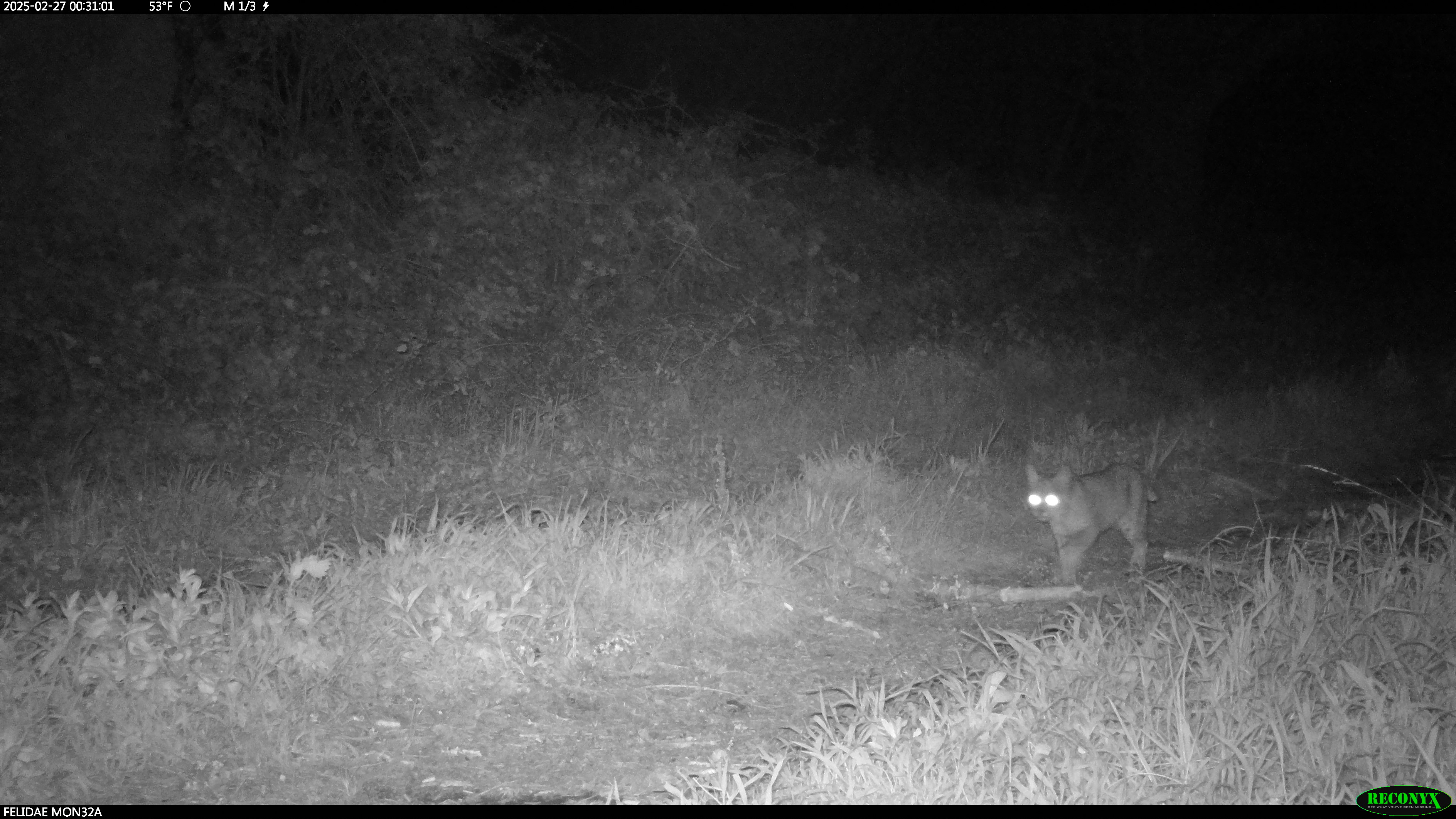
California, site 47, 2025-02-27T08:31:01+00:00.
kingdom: Animalia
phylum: Chordata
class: Mammalia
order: Carnivora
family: Felidae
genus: Lynx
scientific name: Lynx rufus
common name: bobcat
Bobcat (Lynx rufus).